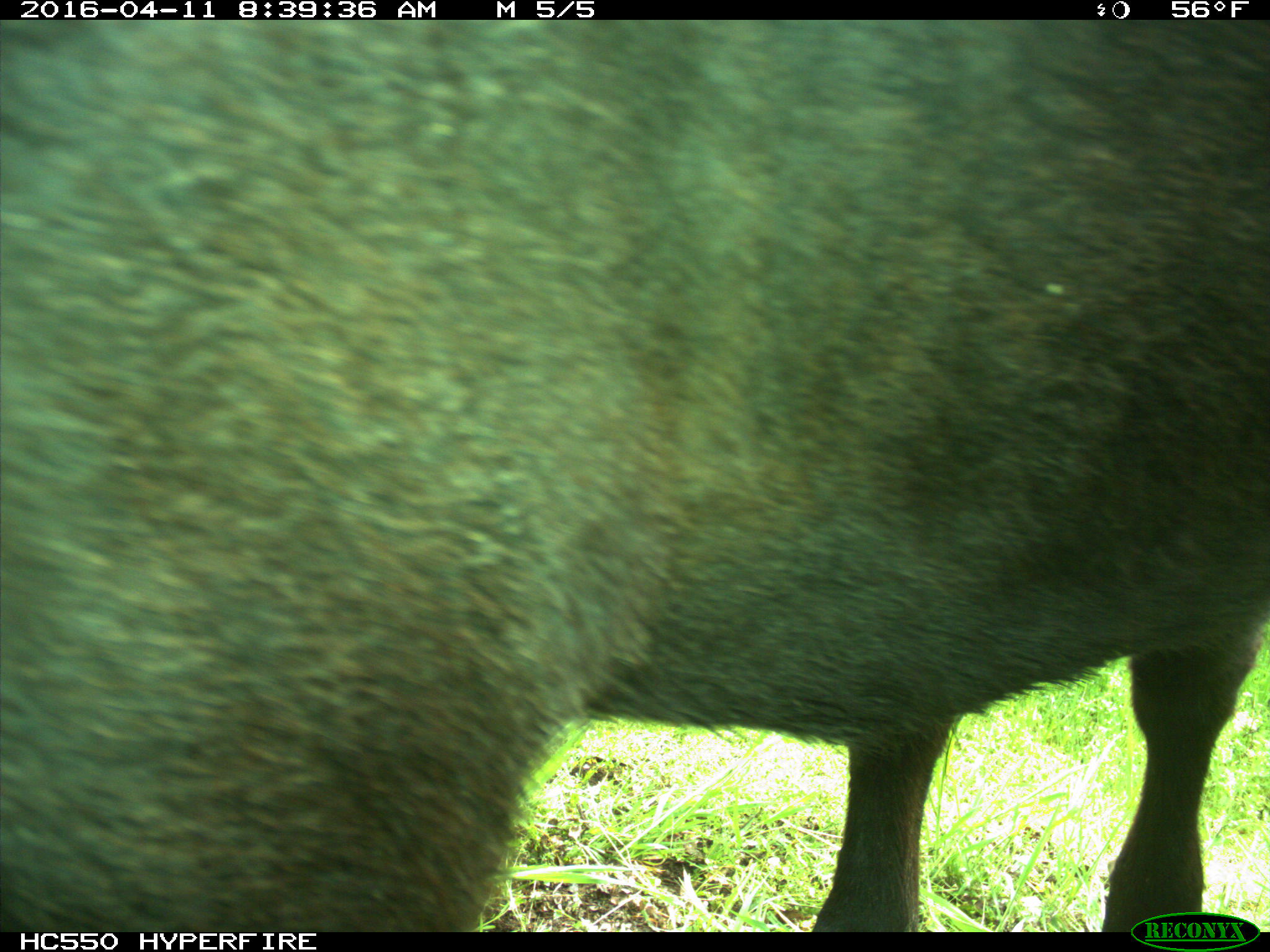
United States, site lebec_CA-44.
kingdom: Animalia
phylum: Chordata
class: Mammalia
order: Artiodactyla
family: Bovidae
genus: Bos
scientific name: Bos taurus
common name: domestic cow